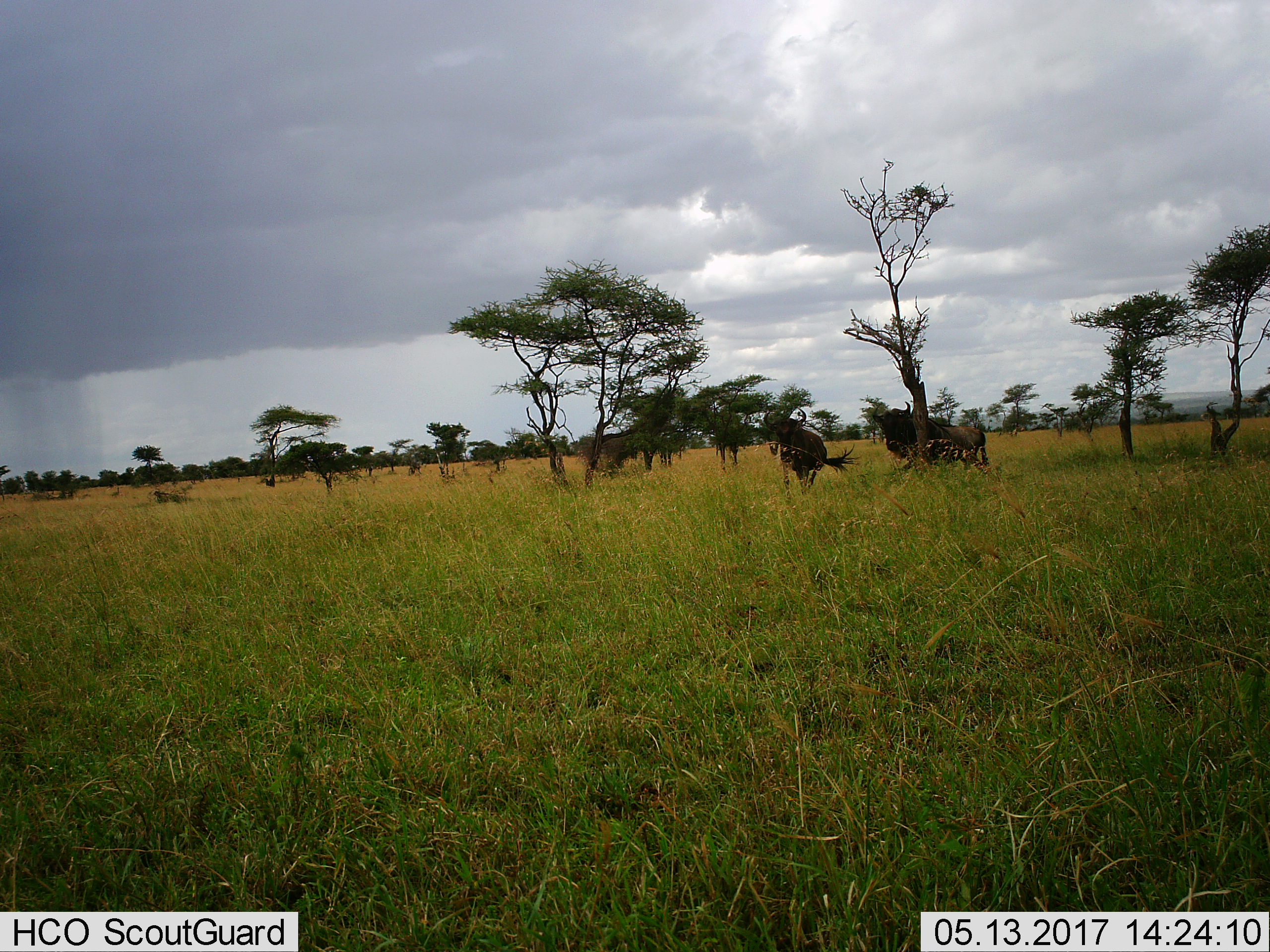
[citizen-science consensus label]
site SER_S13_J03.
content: unidentified animal